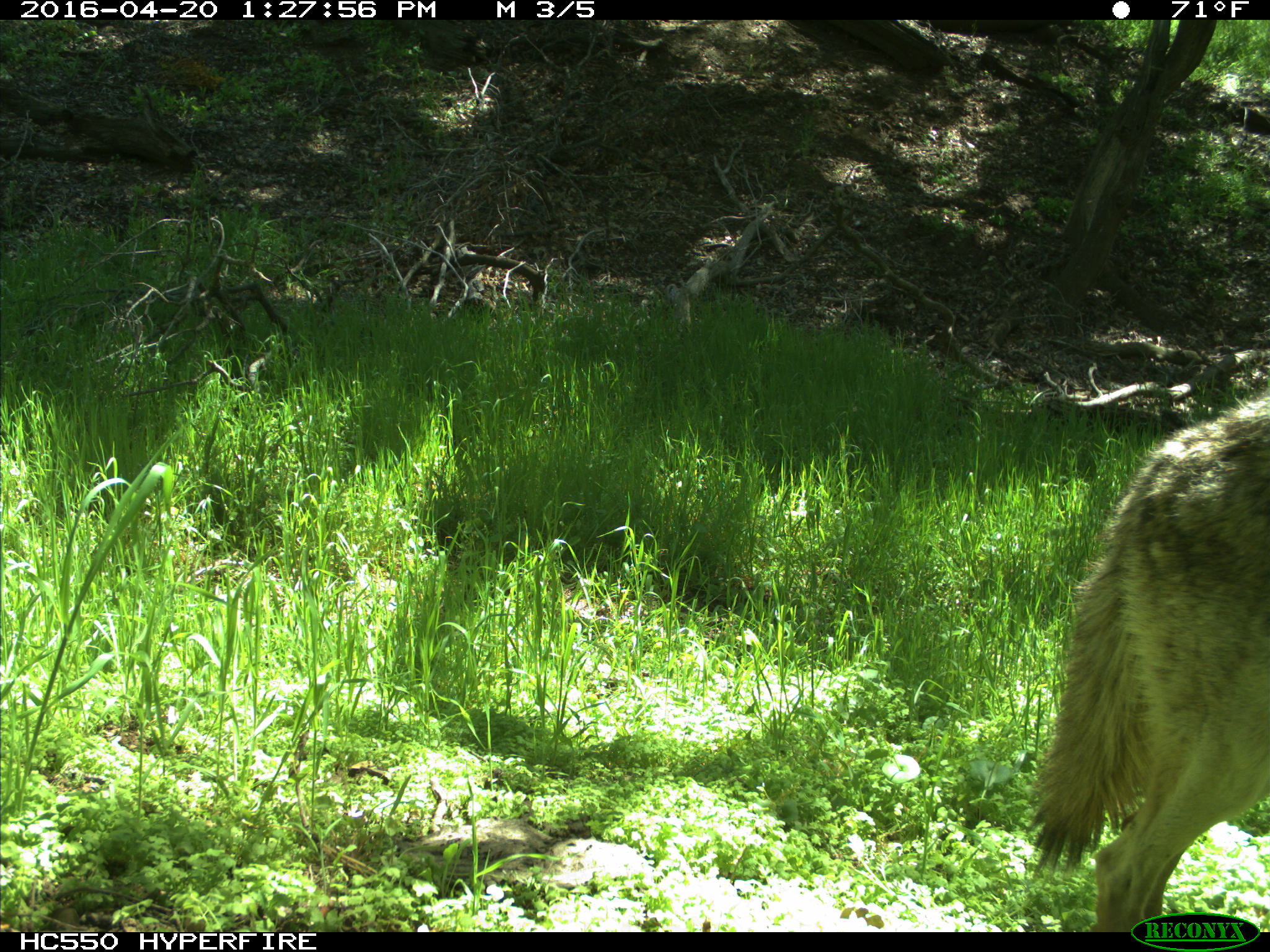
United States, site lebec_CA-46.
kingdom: Animalia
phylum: Chordata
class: Mammalia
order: Carnivora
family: Canidae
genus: Canis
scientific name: Canis latrans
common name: coyote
Canis latrans (coyote).